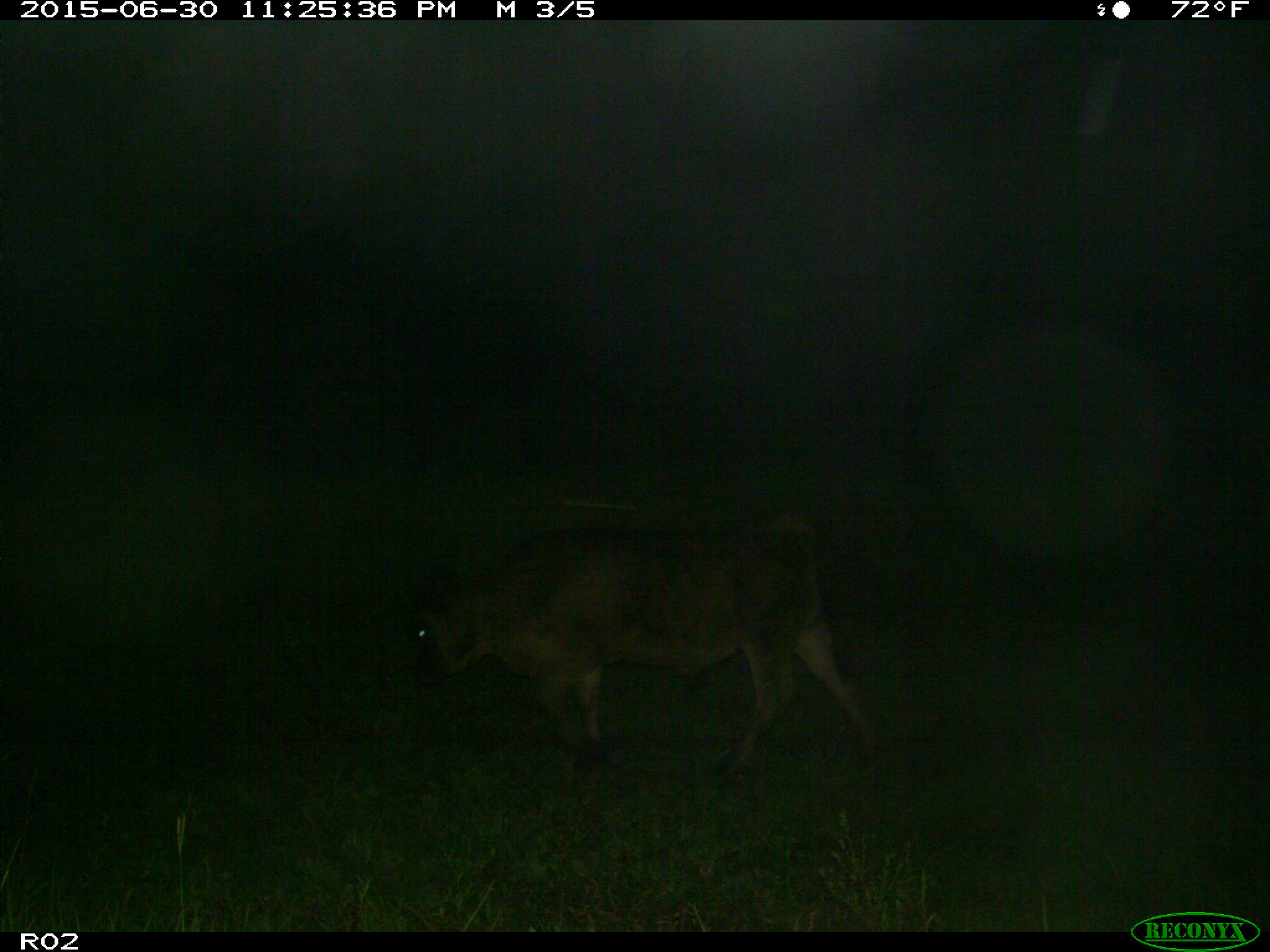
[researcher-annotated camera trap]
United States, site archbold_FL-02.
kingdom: Animalia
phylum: Chordata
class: Mammalia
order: Artiodactyla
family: Bovidae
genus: Bos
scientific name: Bos taurus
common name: domestic cow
Bos taurus (domestic cow).